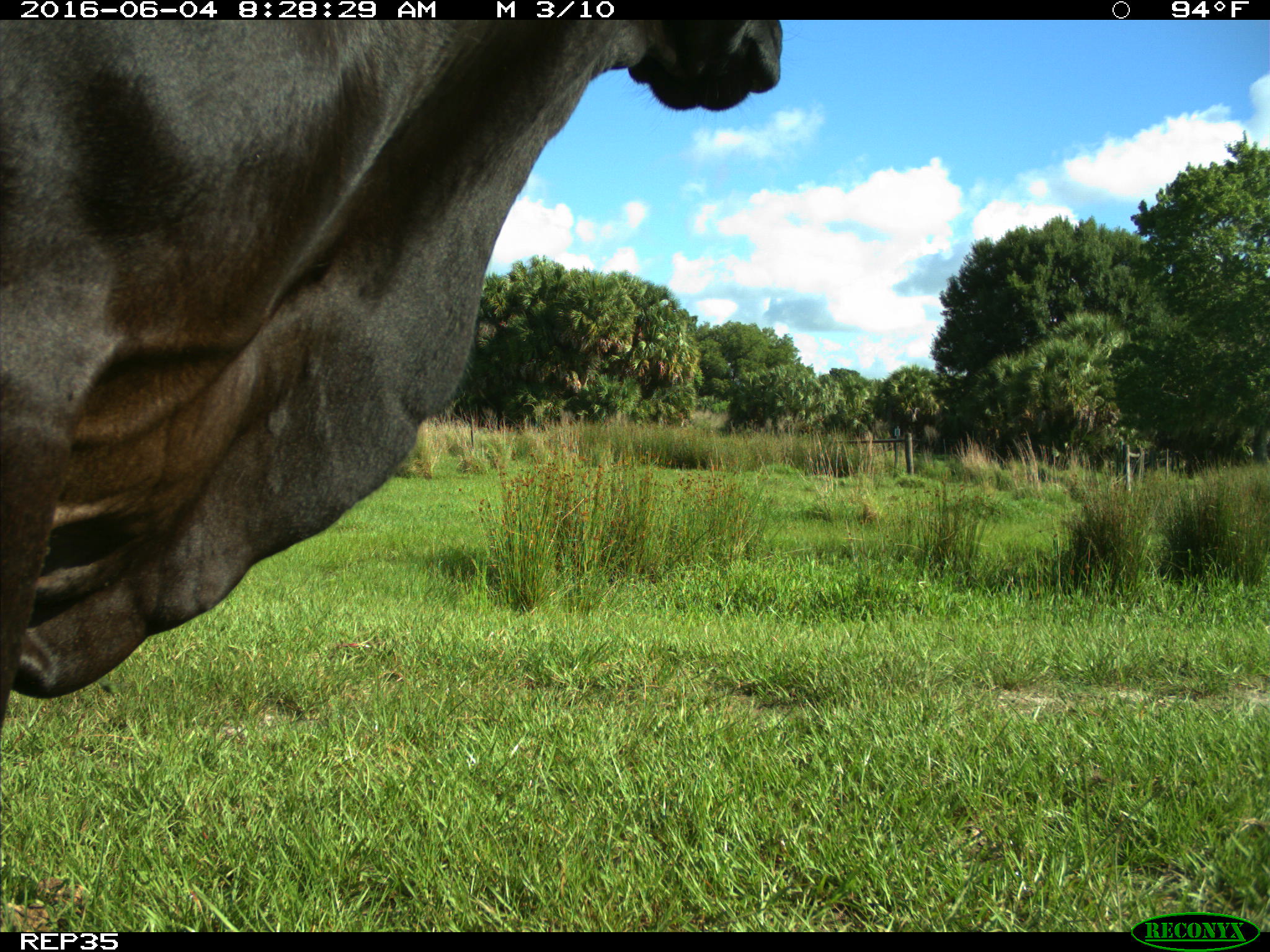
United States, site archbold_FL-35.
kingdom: Animalia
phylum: Chordata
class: Mammalia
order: Artiodactyla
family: Bovidae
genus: Bos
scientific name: Bos taurus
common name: domestic cow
Bos taurus (domestic cow).